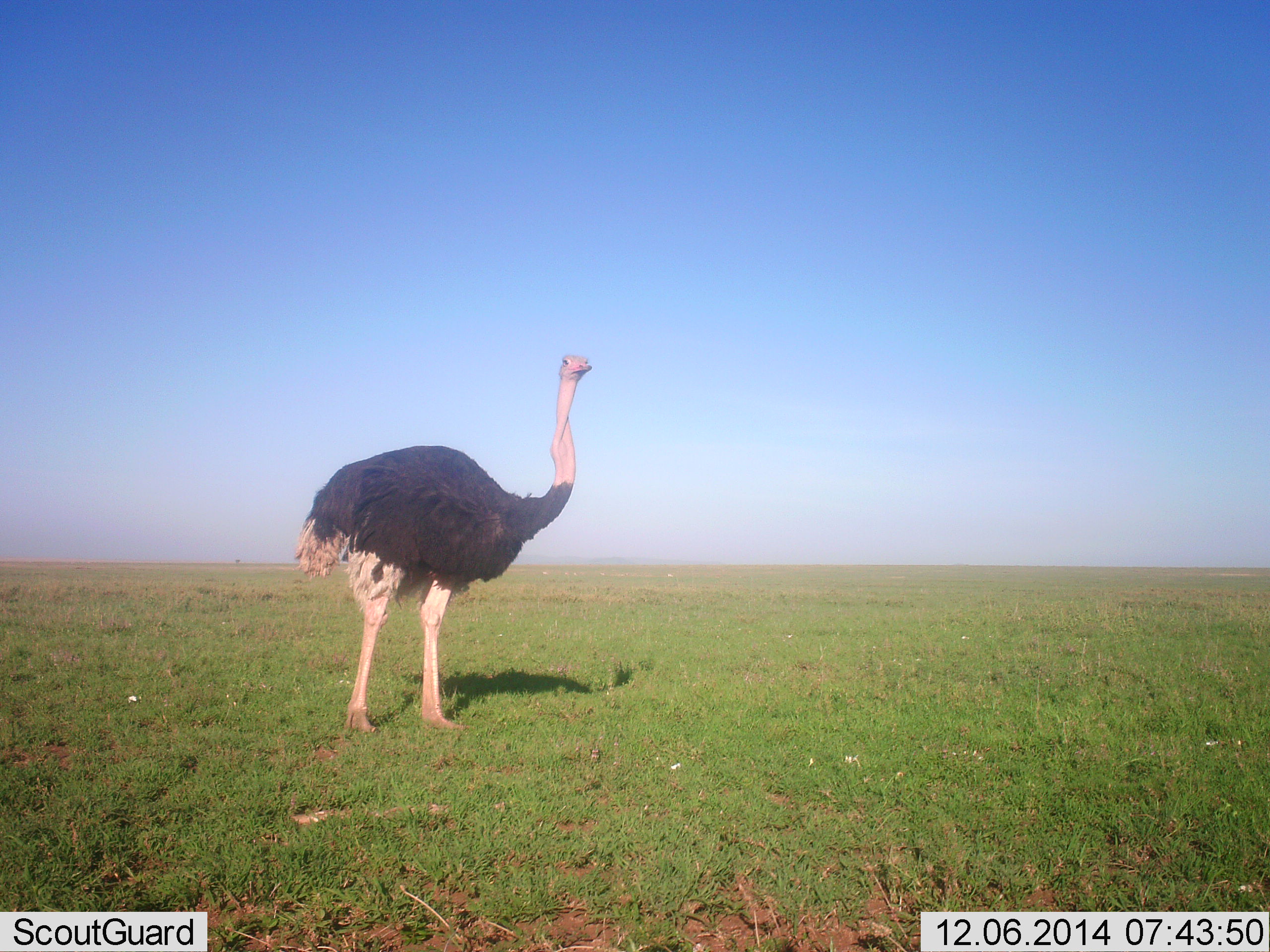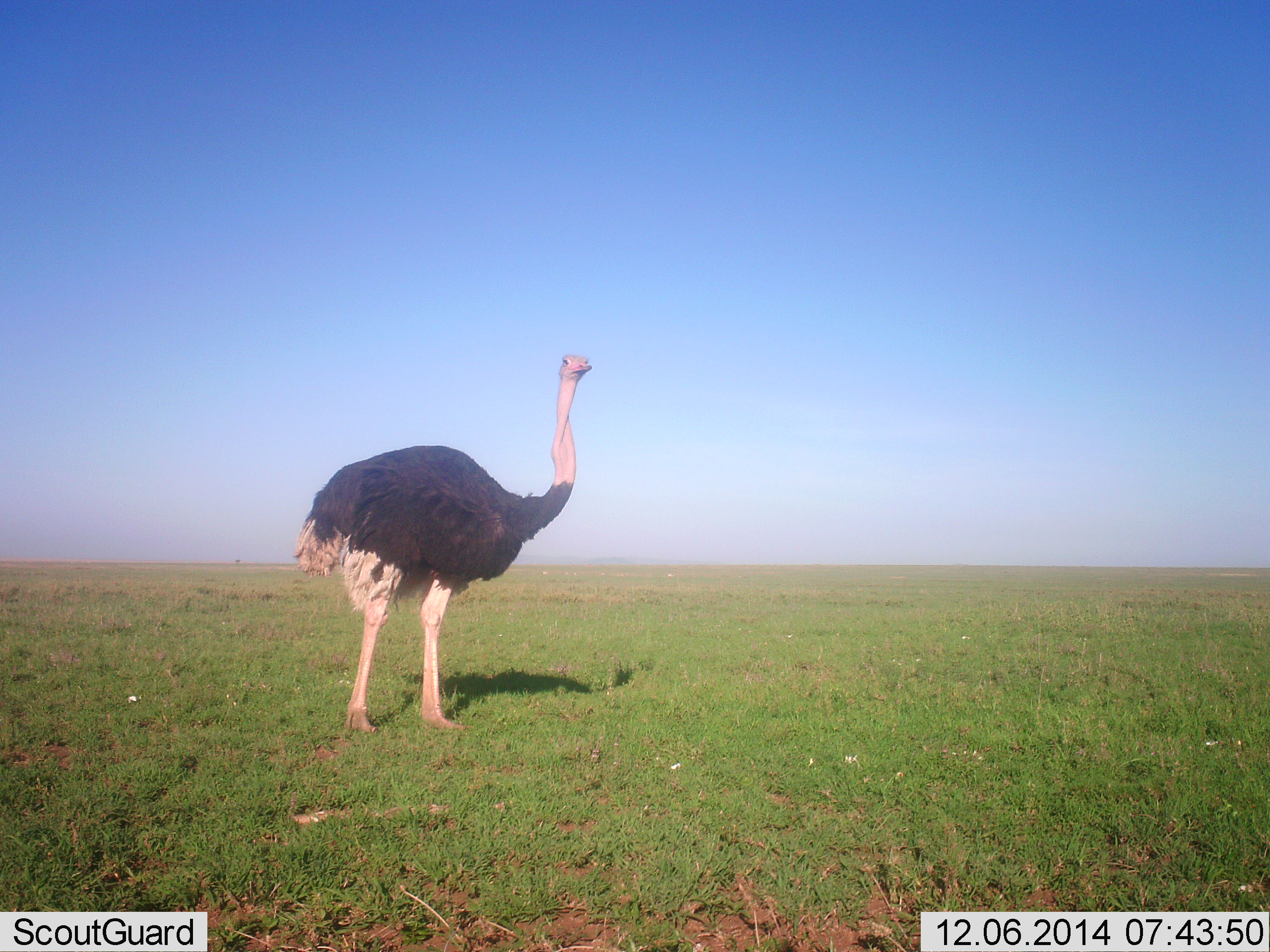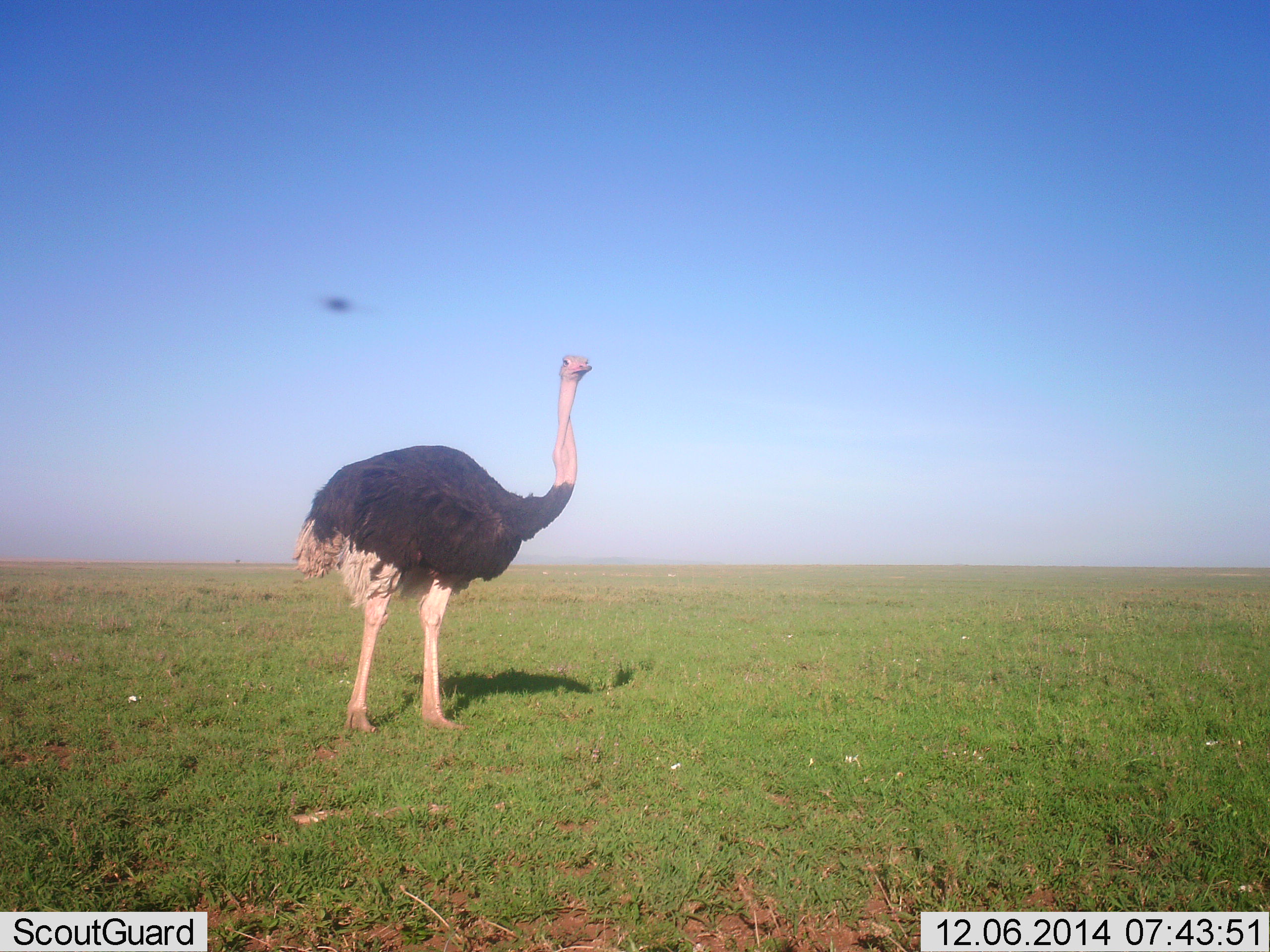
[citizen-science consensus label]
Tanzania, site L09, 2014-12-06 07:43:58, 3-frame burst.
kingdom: Animalia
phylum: Chordata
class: Aves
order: Struthioniformes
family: Struthionidae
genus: Struthio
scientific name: Struthio camelus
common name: ostrich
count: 1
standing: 100%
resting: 0%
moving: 0%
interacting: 0%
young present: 0%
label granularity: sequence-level